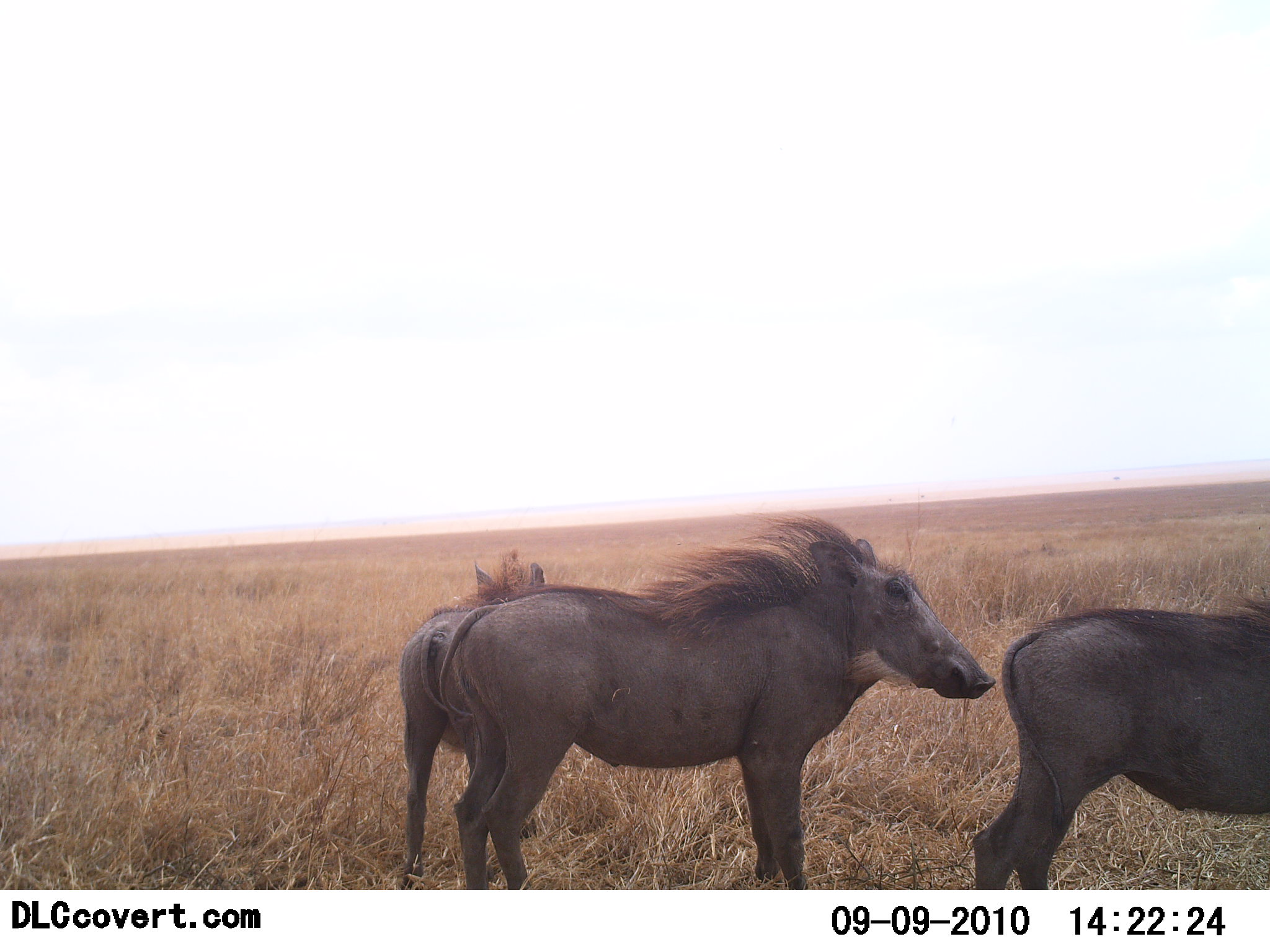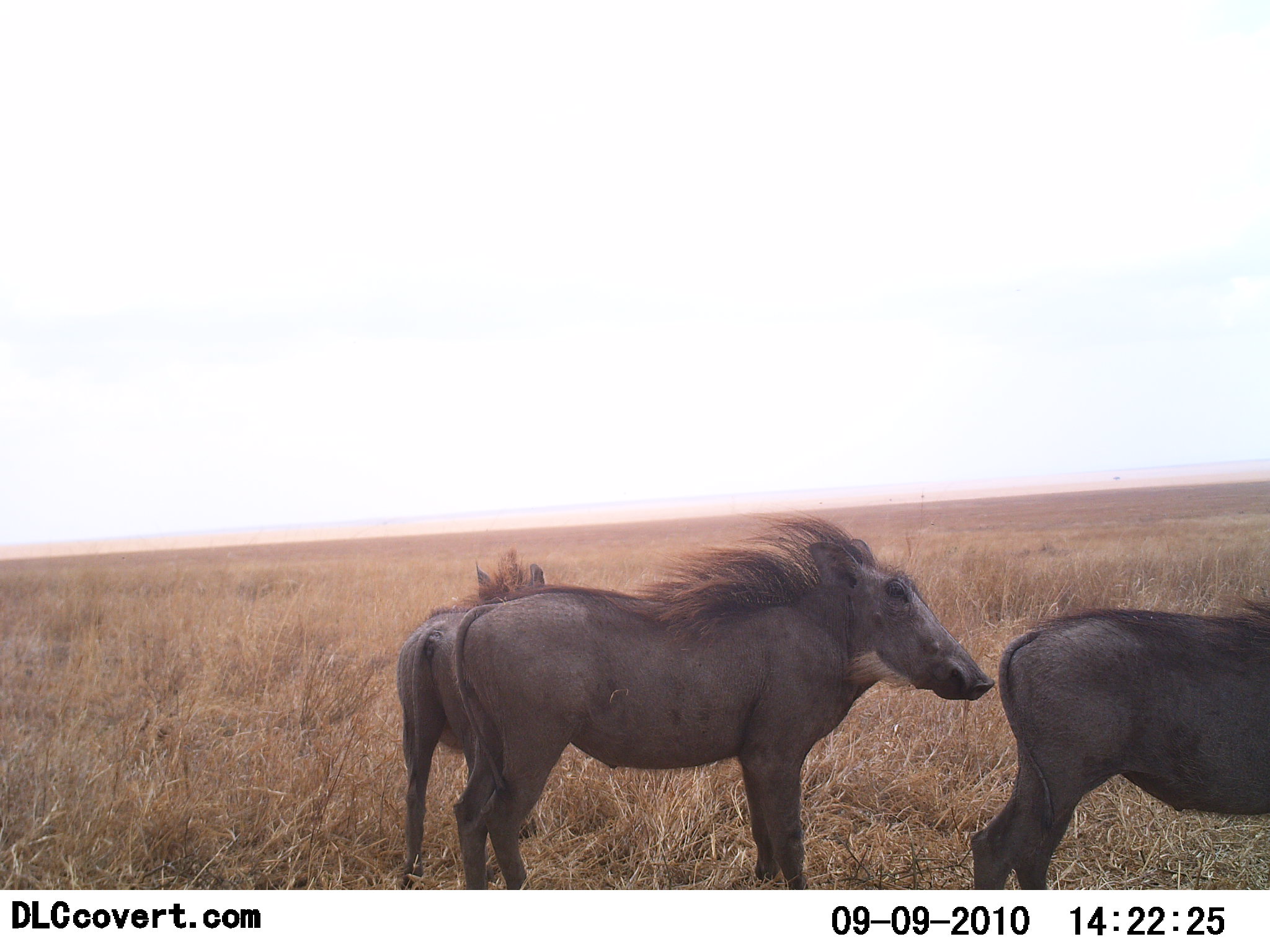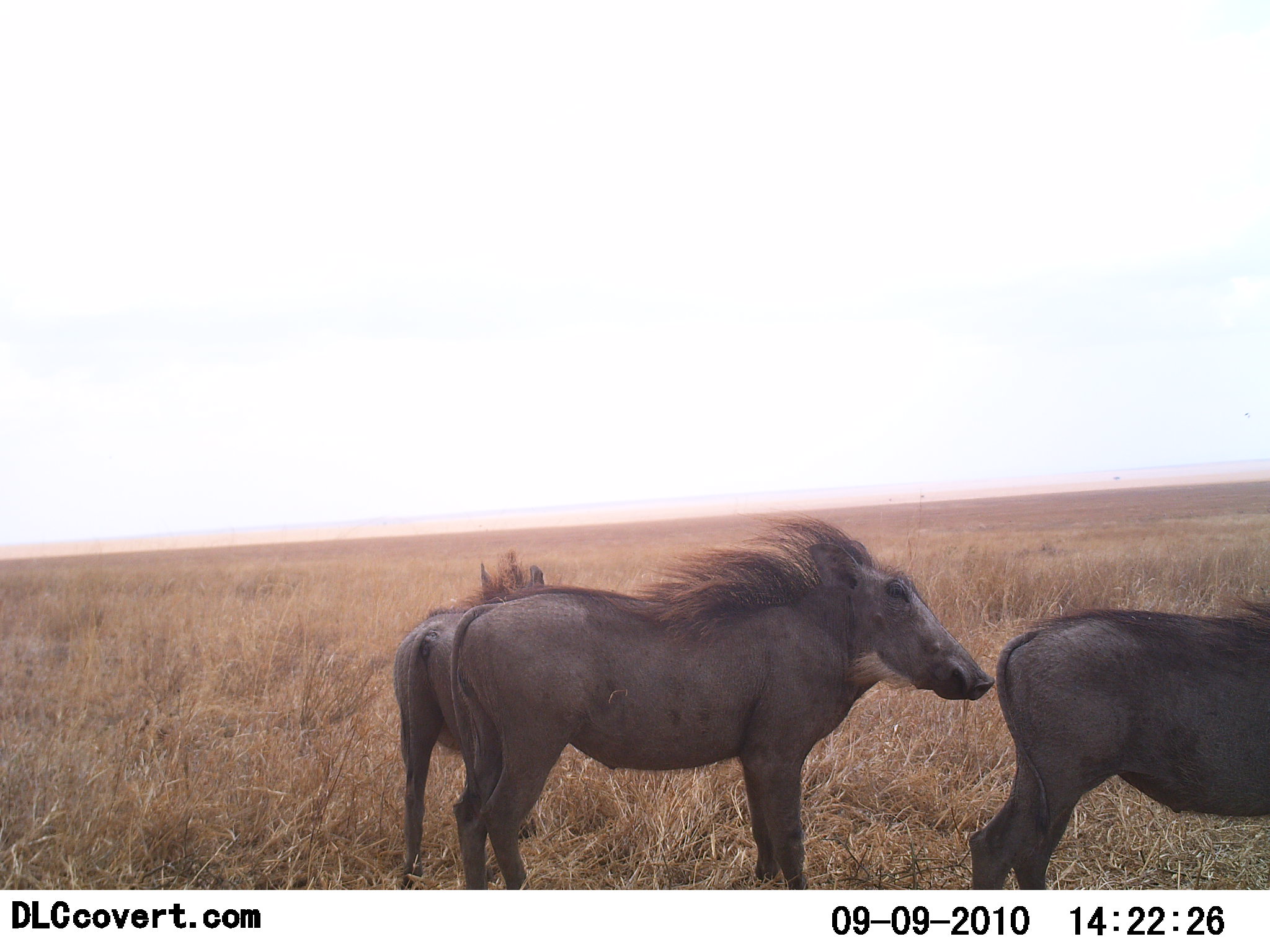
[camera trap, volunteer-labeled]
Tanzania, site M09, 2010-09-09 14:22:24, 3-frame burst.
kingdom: Animalia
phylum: Chordata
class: Mammalia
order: Artiodactyla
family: Suidae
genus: Phacochoerus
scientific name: Phacochoerus africanus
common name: warthog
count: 3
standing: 91%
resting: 0%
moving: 9%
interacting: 0%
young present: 0%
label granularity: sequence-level